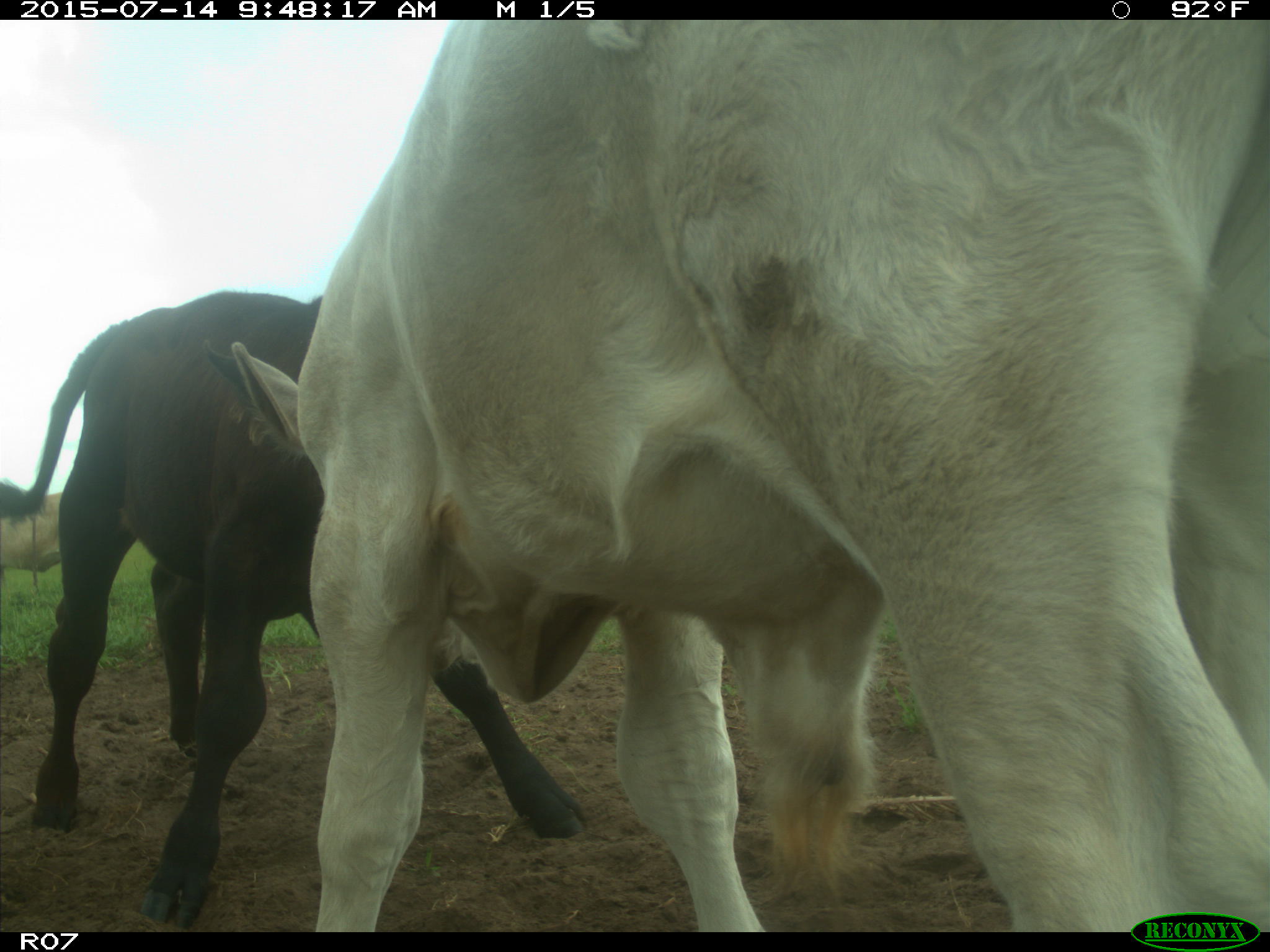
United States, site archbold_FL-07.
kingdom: Animalia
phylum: Chordata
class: Mammalia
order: Artiodactyla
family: Bovidae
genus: Bos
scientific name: Bos taurus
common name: domestic cow